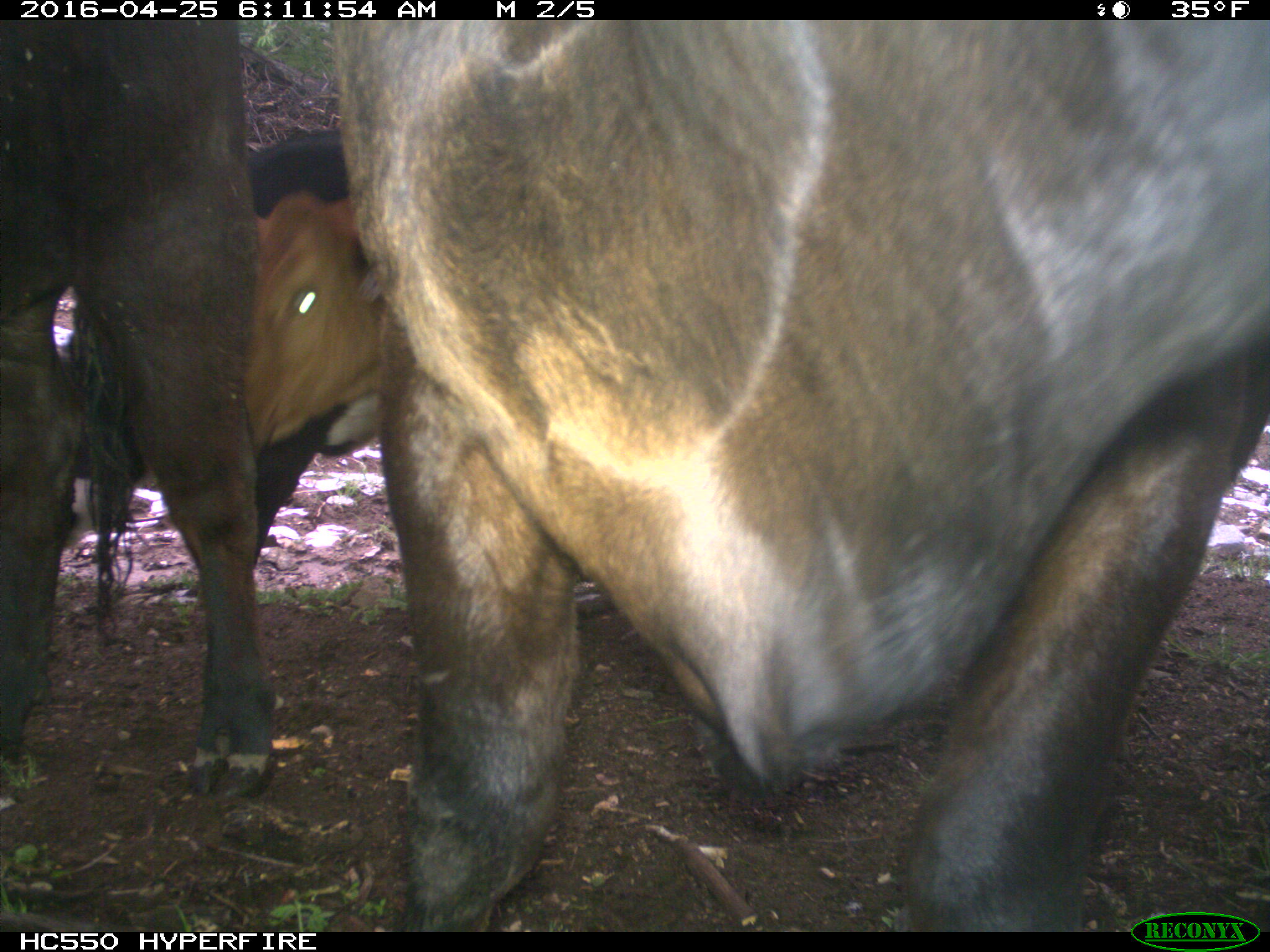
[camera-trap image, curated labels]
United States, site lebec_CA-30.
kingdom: Animalia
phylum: Chordata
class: Mammalia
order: Artiodactyla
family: Bovidae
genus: Bos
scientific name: Bos taurus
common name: domestic cow